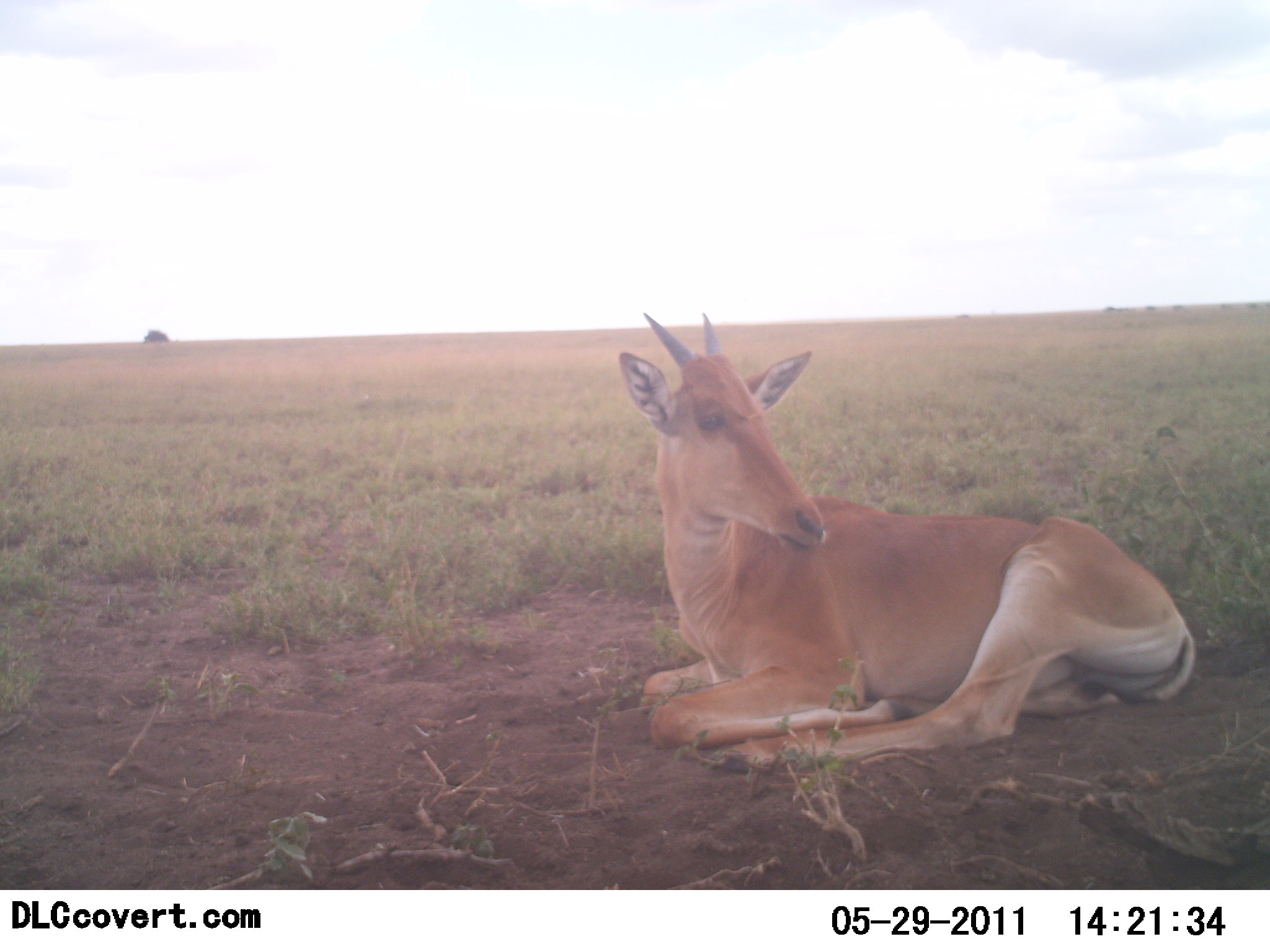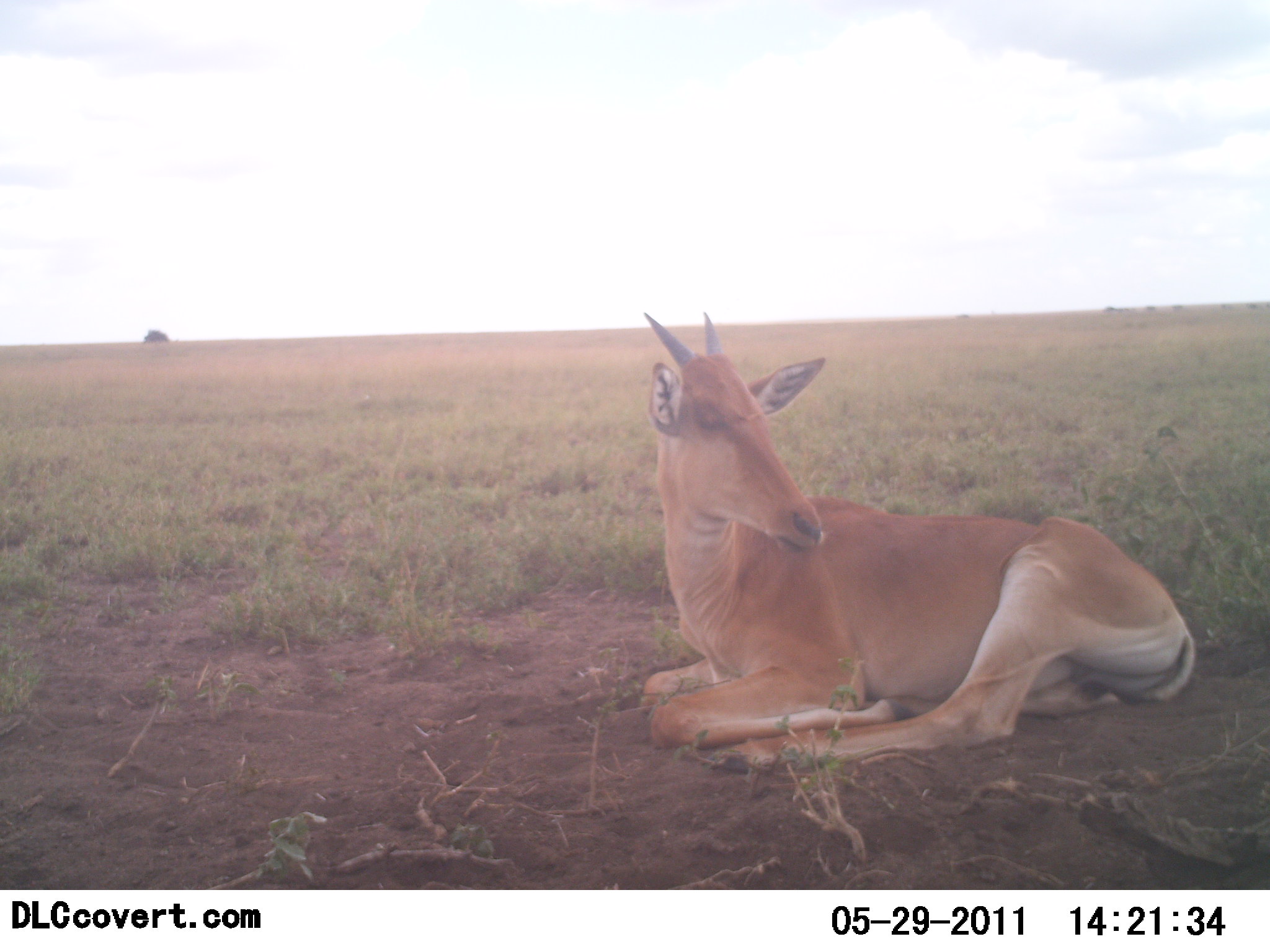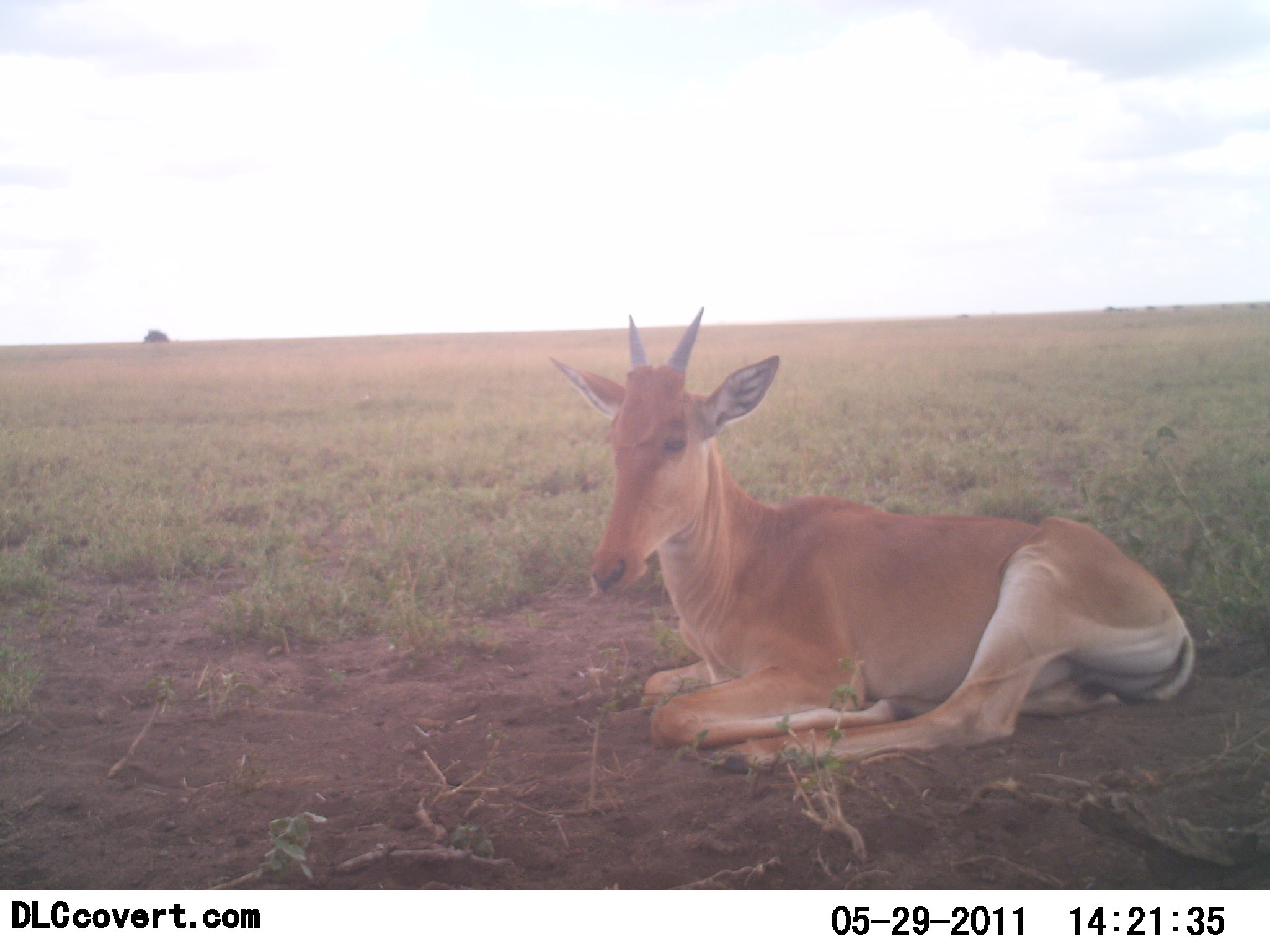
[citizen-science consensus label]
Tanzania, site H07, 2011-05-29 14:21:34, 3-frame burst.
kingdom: Animalia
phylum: Chordata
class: Mammalia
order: Artiodactyla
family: Bovidae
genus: Tragelaphus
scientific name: Tragelaphus oryx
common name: eland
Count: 1.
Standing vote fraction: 0%.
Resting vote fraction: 100%.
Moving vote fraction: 0%.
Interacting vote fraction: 0%.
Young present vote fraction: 0%.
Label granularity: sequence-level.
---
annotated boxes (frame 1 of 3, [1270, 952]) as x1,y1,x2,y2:
animal: 619,311,1198,772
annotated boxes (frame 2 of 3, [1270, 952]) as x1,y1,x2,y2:
animal: 640,307,1199,766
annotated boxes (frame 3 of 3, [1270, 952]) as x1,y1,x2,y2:
animal: 548,305,1194,774